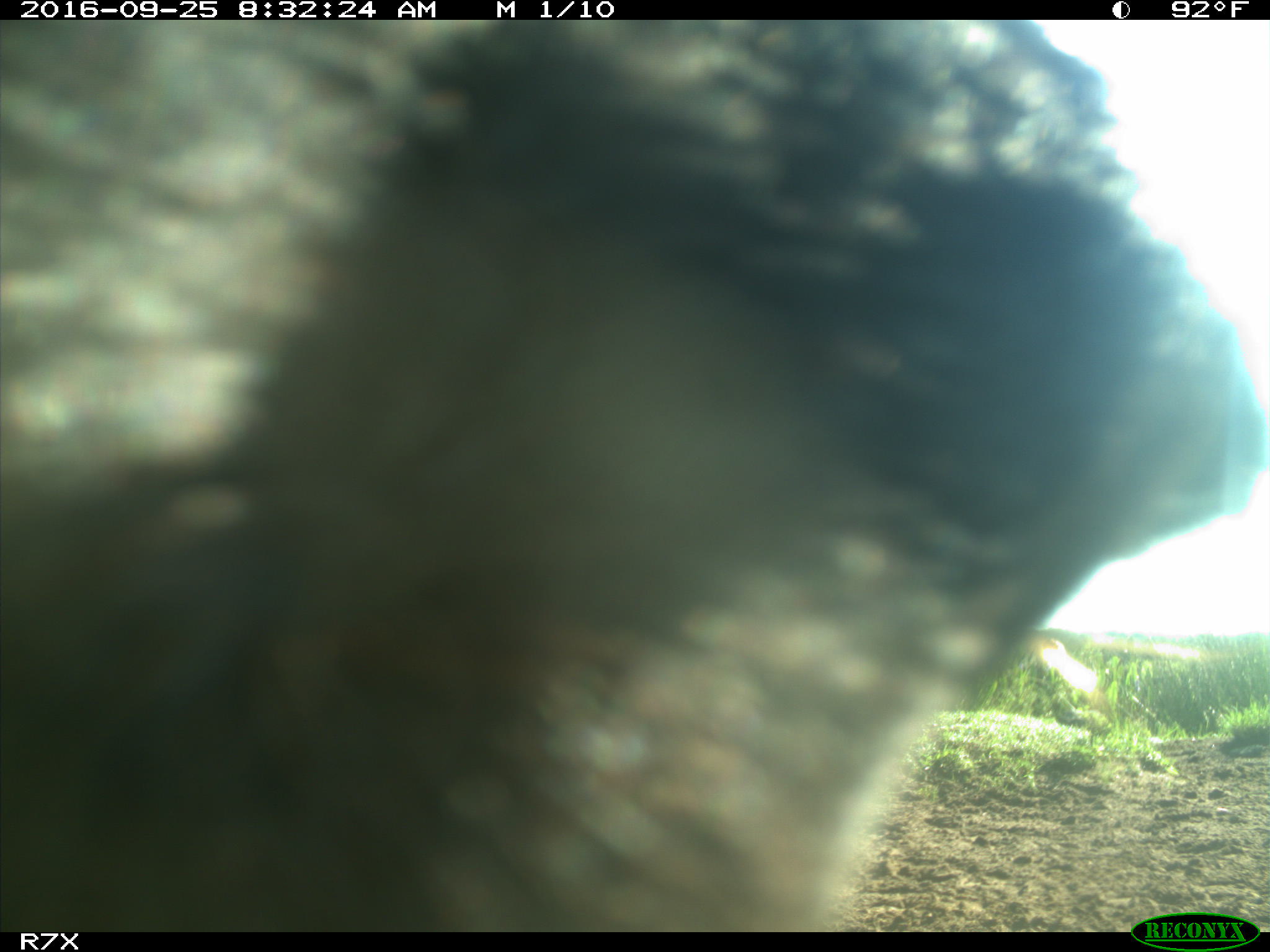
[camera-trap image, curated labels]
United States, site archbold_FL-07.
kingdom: Animalia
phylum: Chordata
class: Mammalia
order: Artiodactyla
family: Bovidae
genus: Bos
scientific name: Bos taurus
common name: domestic cow